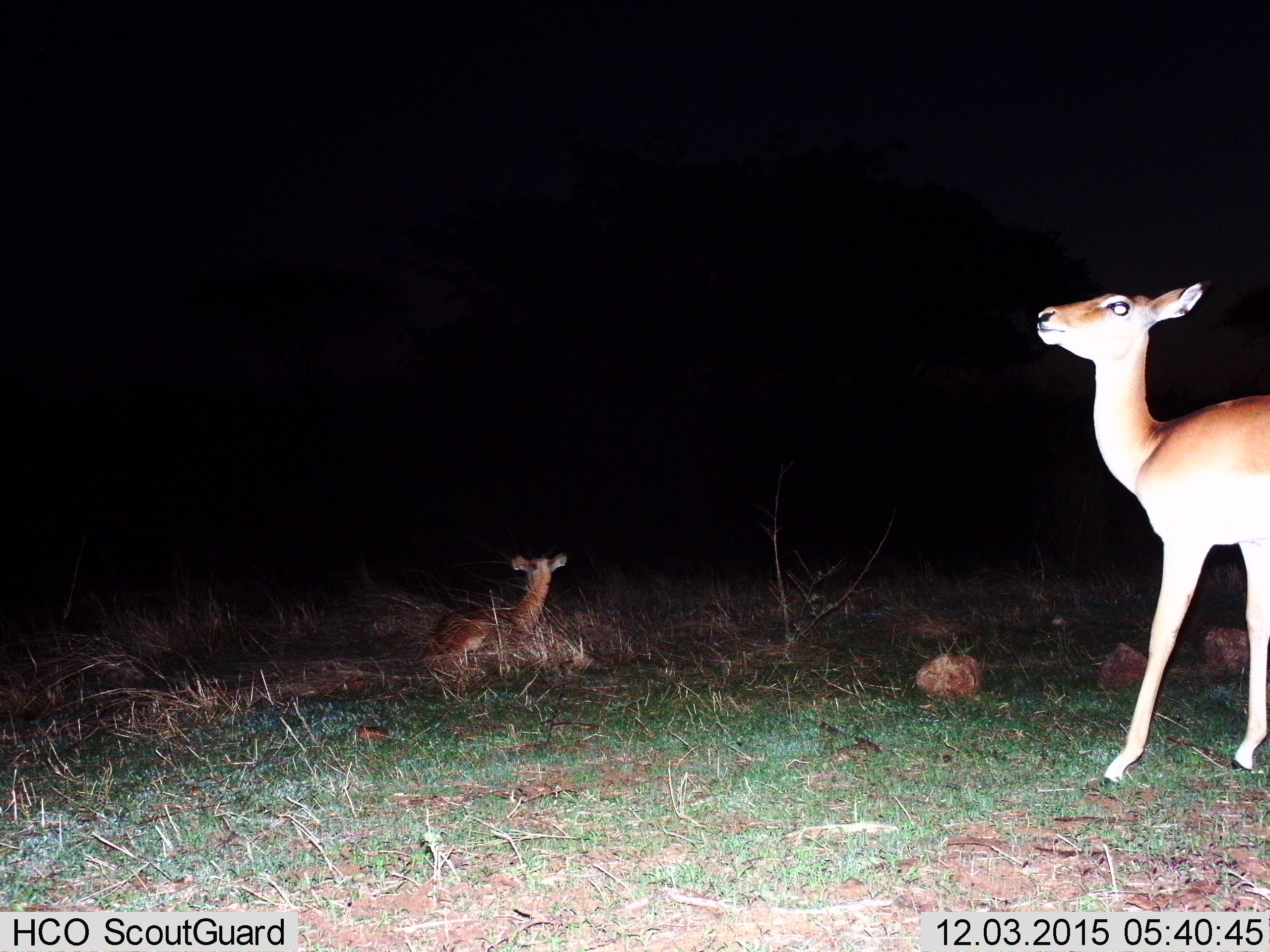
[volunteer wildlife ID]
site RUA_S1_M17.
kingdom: Animalia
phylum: Chordata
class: Mammalia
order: Artiodactyla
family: Bovidae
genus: Aepyceros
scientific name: Aepyceros melampus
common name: impala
Impala (Aepyceros melampus), count 2. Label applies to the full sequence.